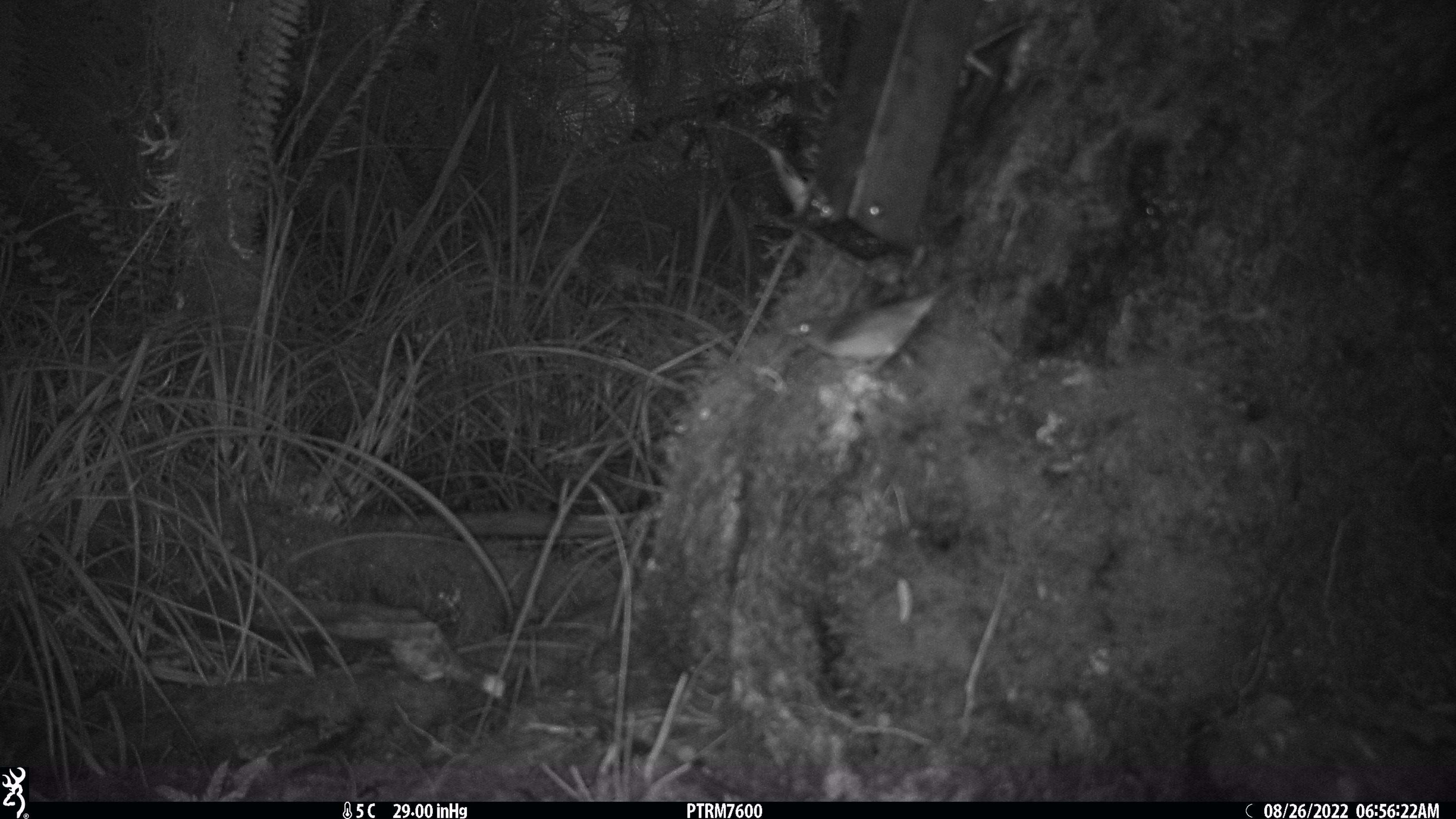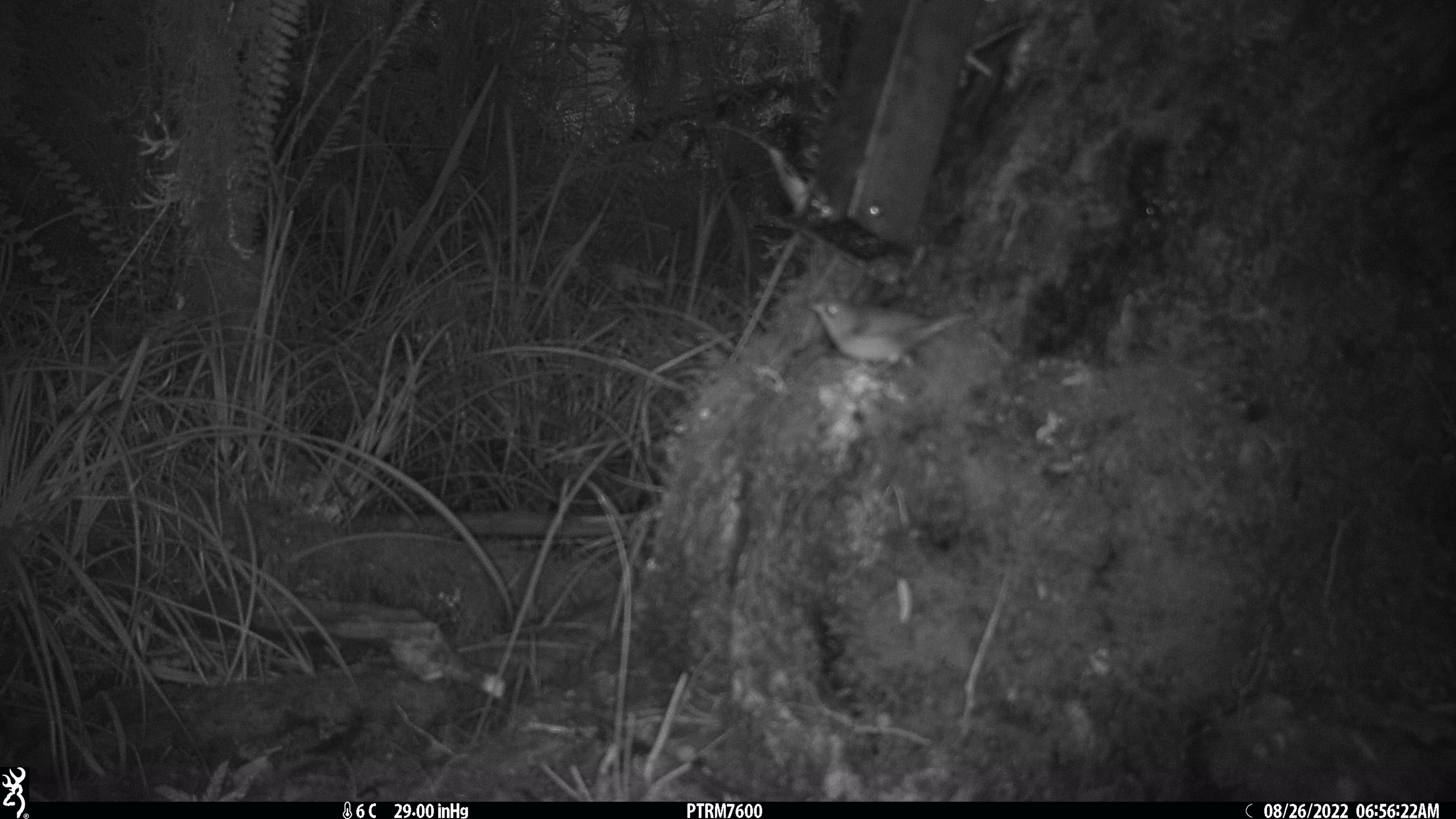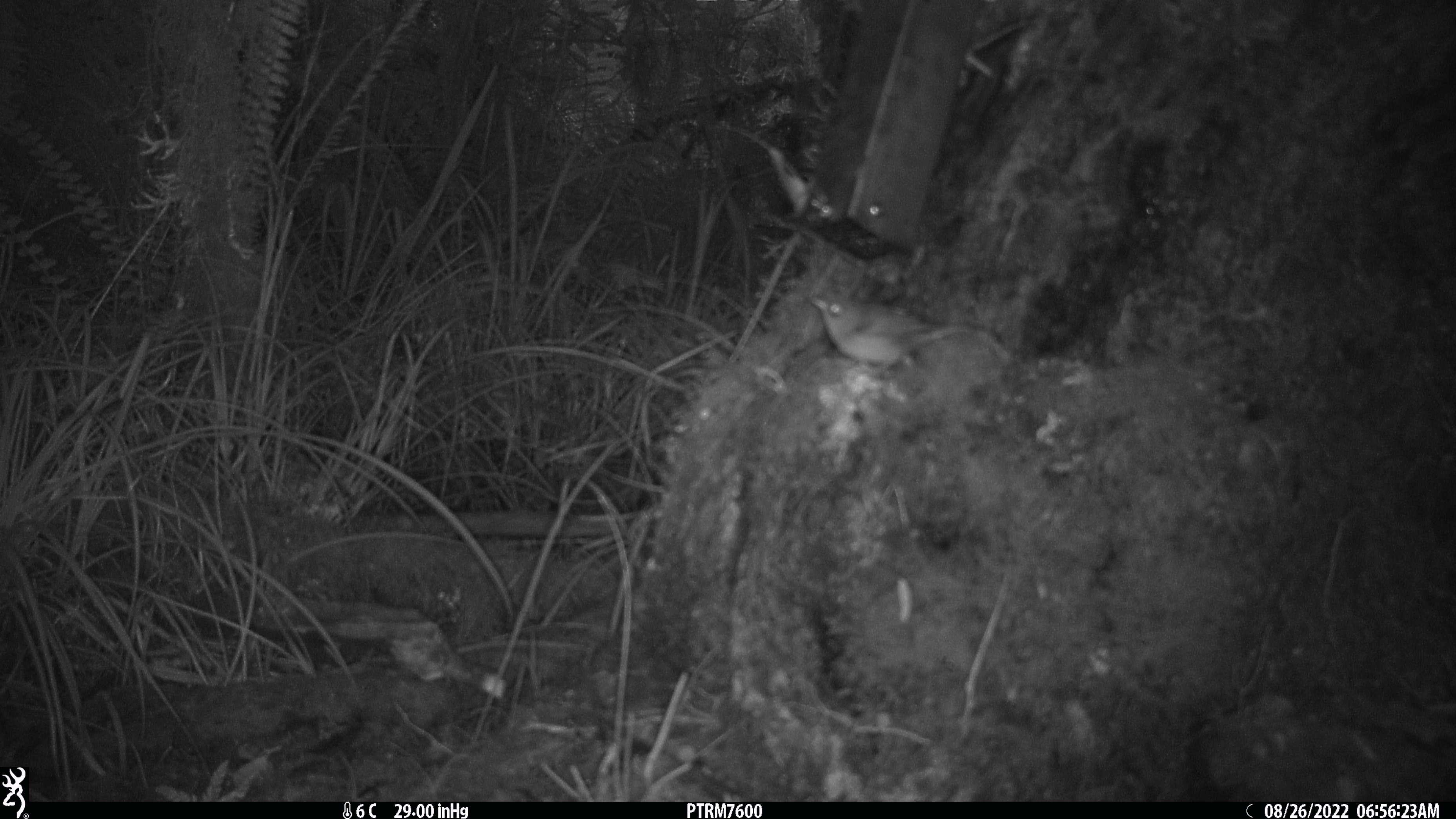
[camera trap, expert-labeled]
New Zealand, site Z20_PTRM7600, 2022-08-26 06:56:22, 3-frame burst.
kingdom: Animalia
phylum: Chordata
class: Aves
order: Passeriformes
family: Zosteropidae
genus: Zosterops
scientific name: Zosterops lateralis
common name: silvereye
Silvereye (Zosterops lateralis).